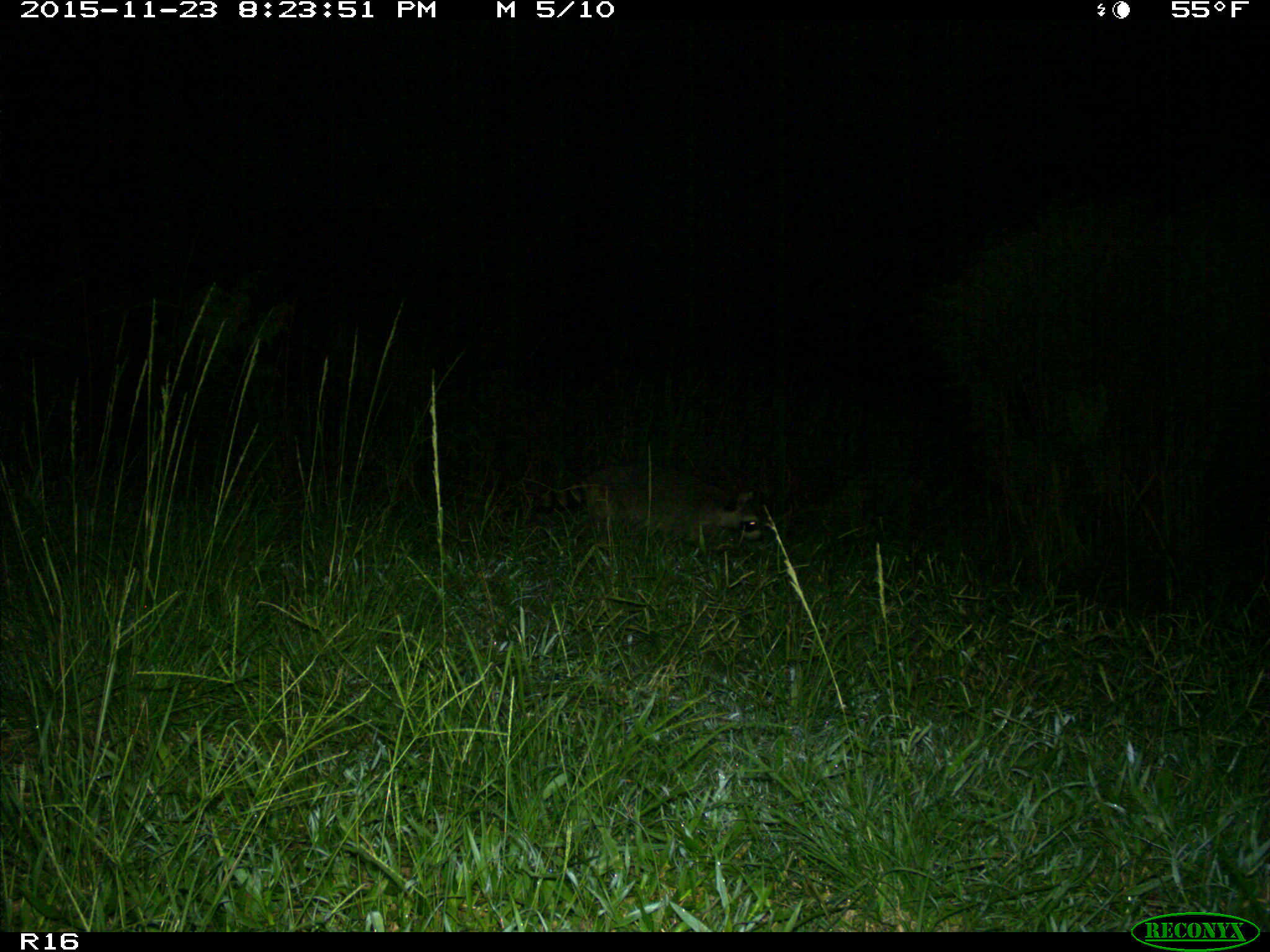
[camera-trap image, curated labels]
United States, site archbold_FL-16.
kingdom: Animalia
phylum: Chordata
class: Mammalia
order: Carnivora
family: Procyonidae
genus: Procyon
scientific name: Procyon lotor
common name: common raccoon